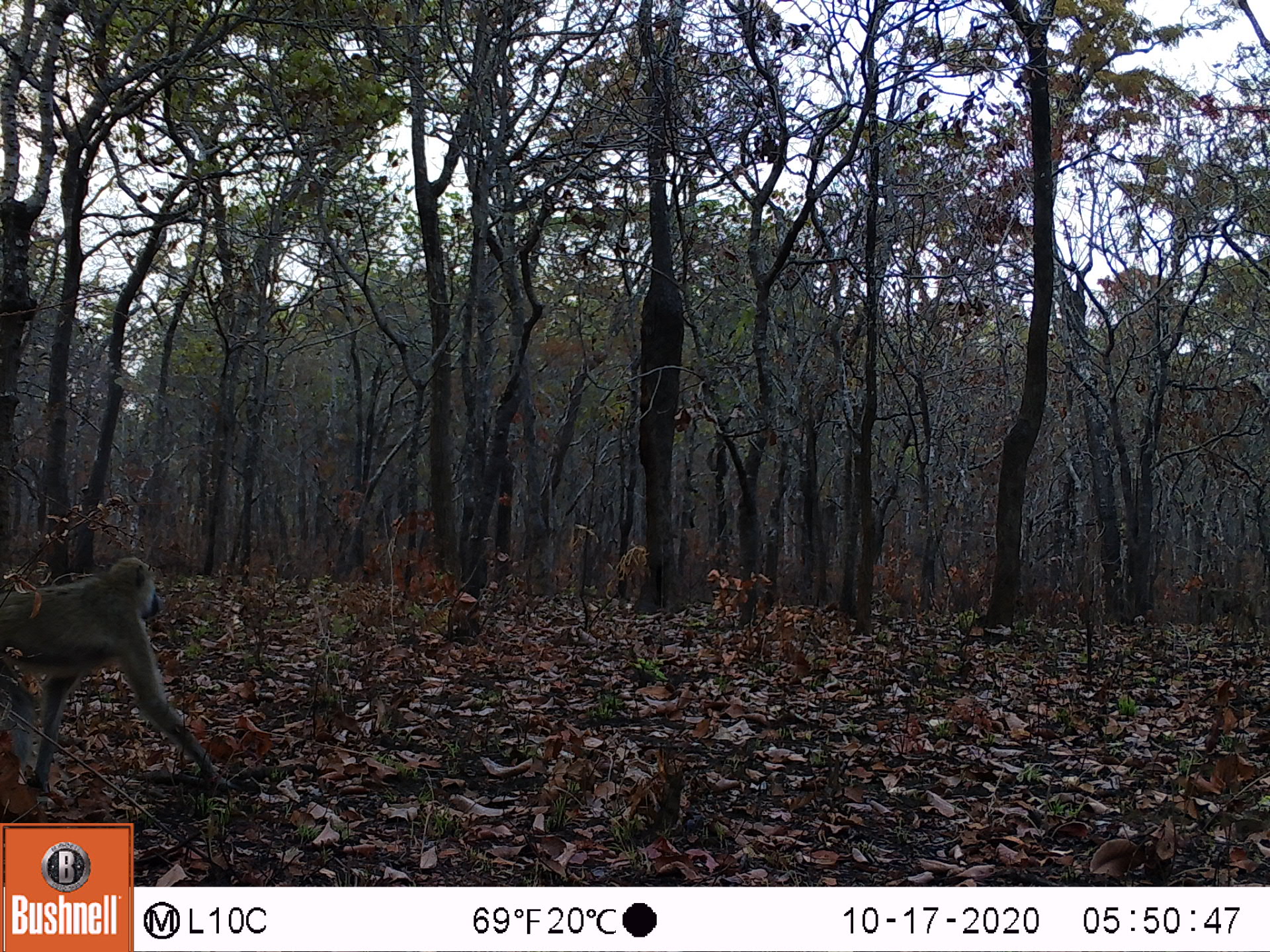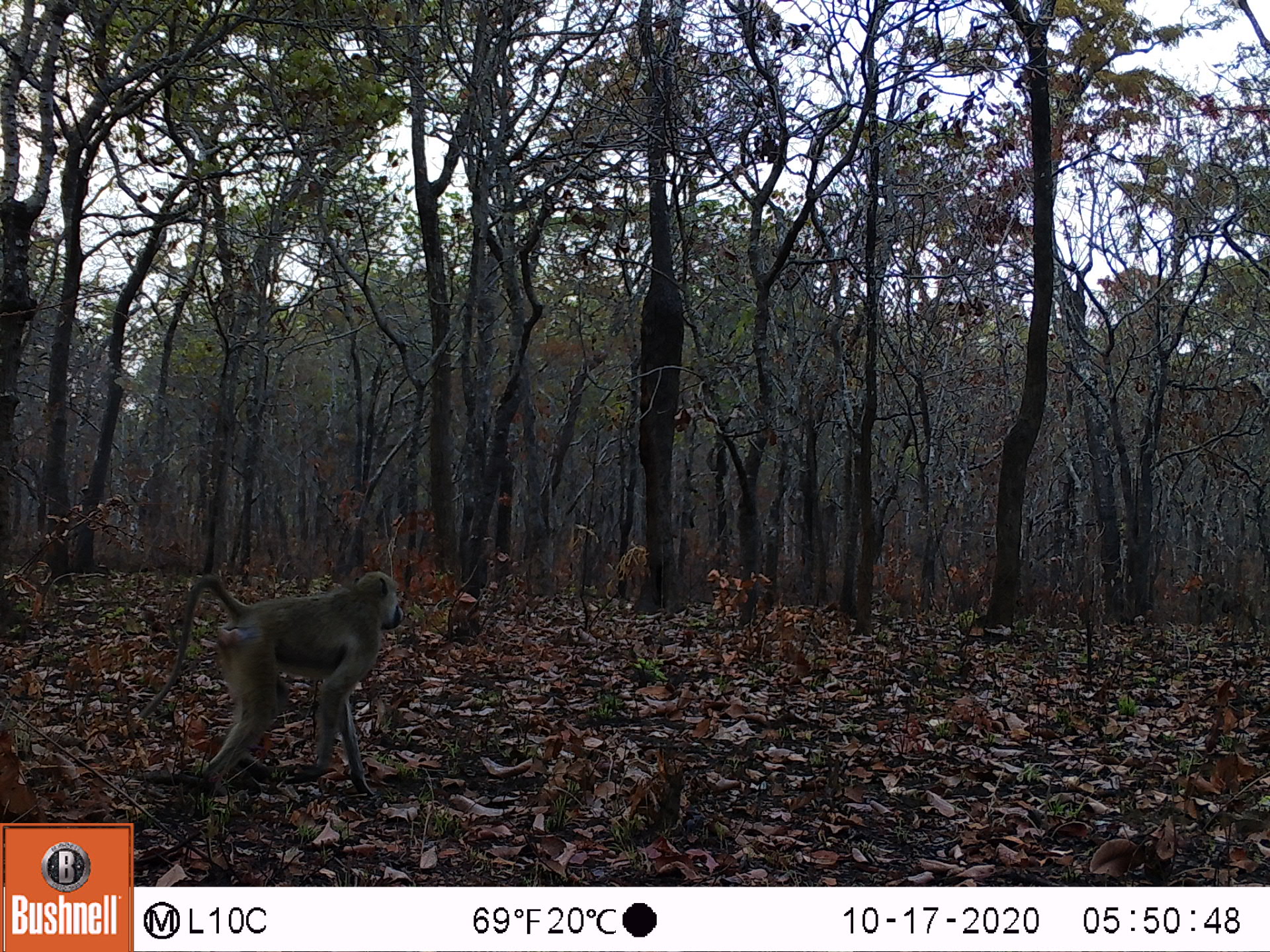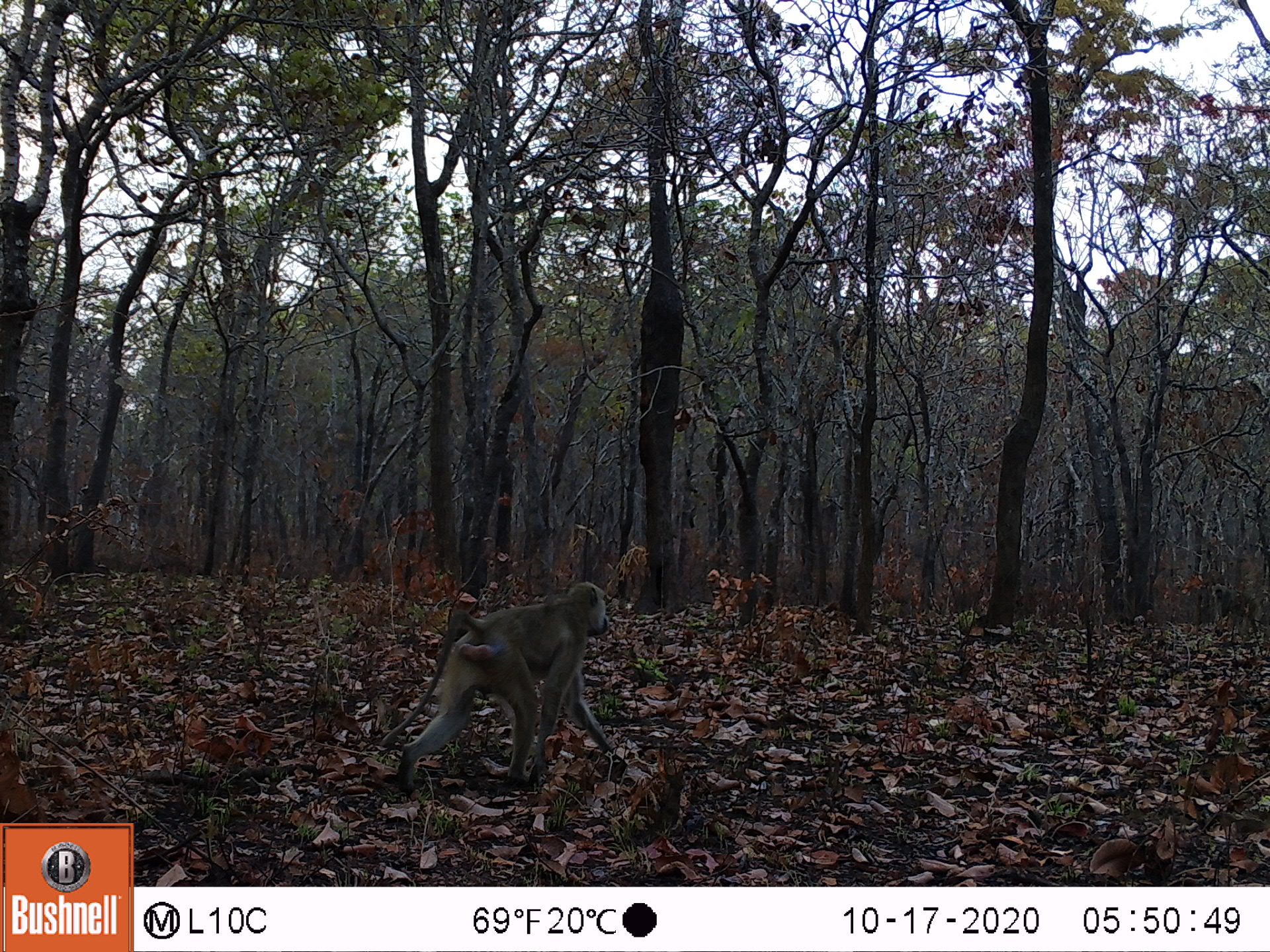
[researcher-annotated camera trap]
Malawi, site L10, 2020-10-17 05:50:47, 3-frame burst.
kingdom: Animalia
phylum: Chordata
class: Mammalia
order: Primates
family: Cercopithecidae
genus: Papio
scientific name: Papio cynocephalus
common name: yellow baboon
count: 1